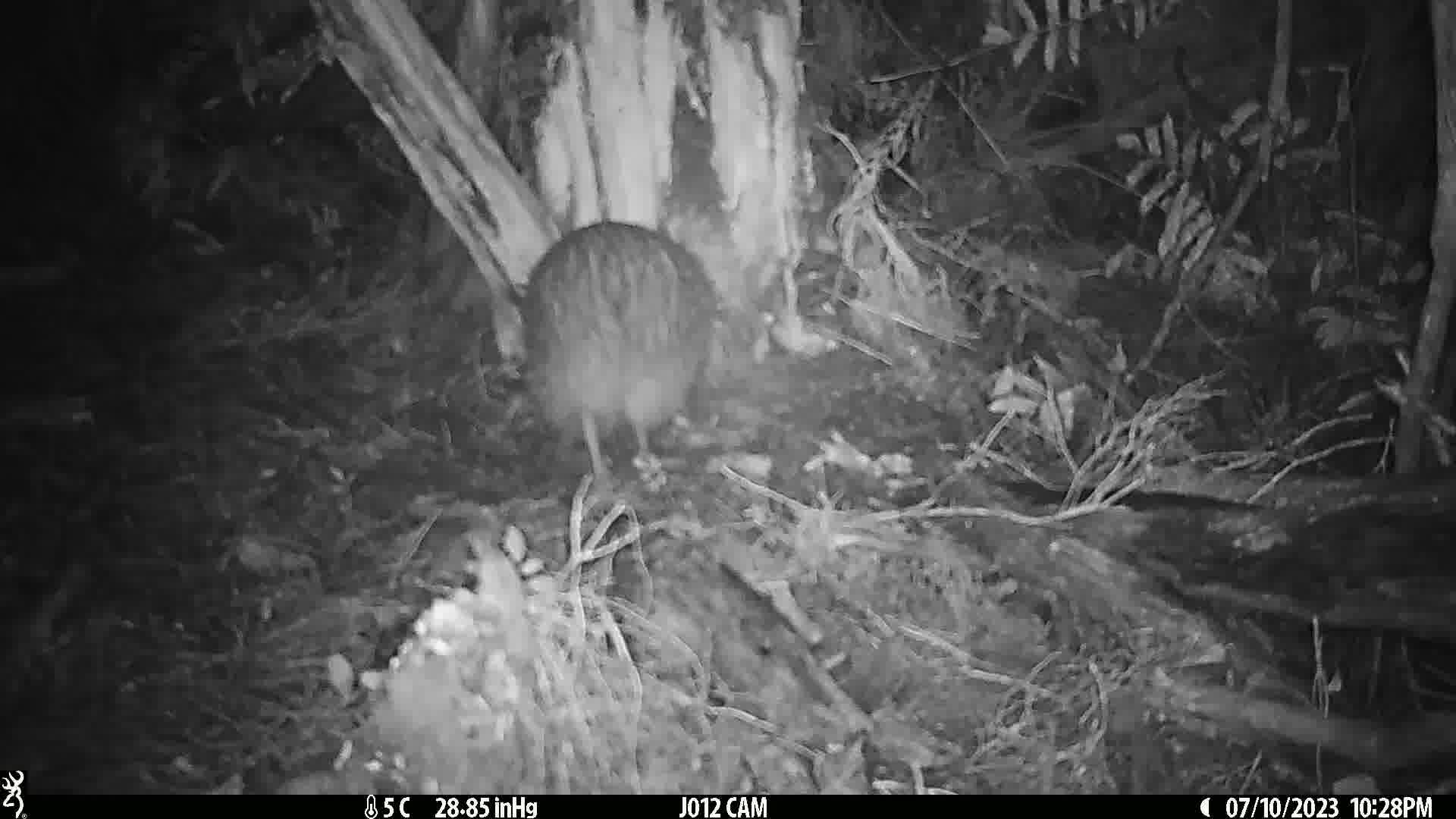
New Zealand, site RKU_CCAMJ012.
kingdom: Animalia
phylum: Chordata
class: Aves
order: Apterygiformes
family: Apterygidae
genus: Apteryx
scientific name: Apteryx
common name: kiwi